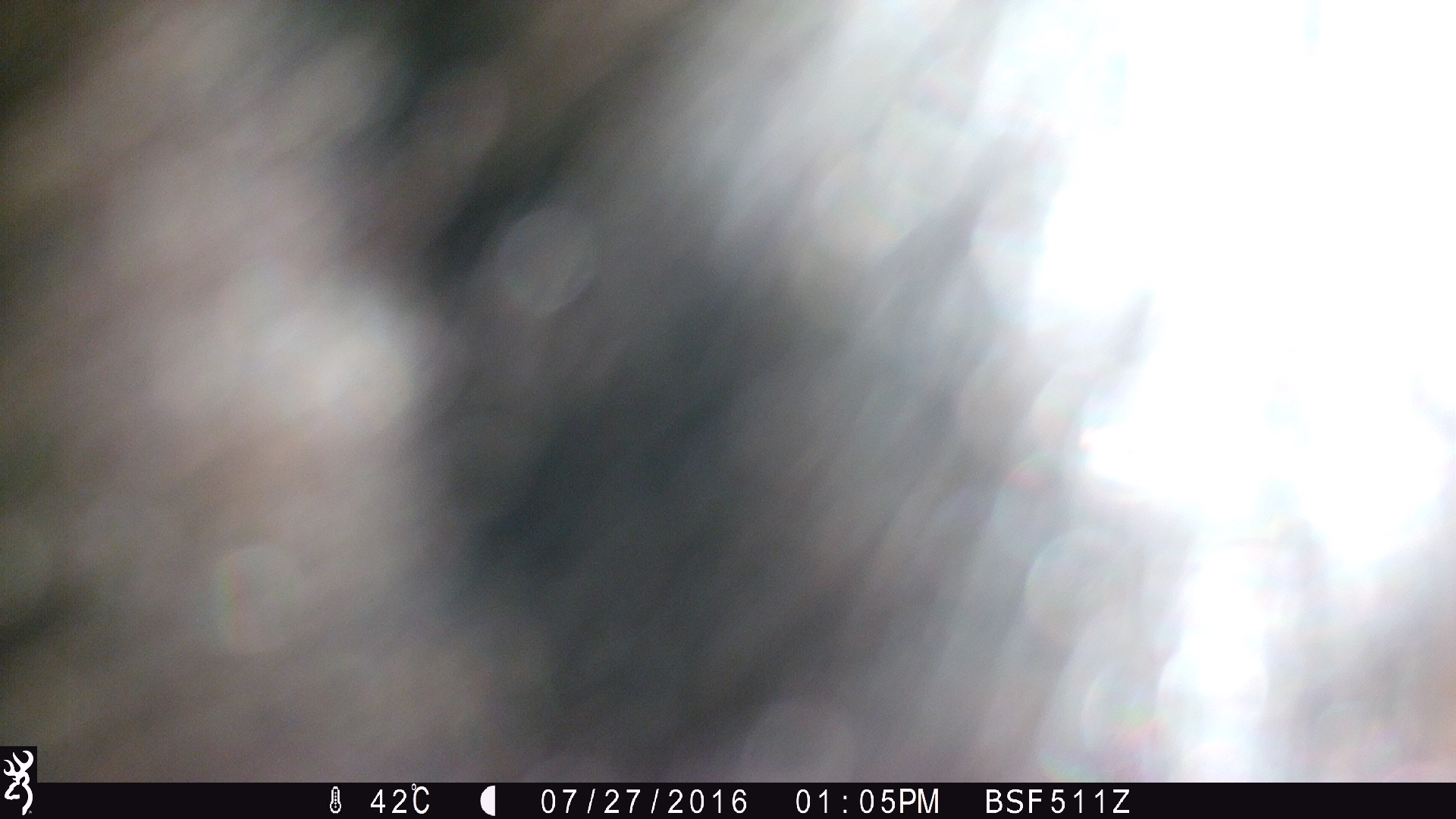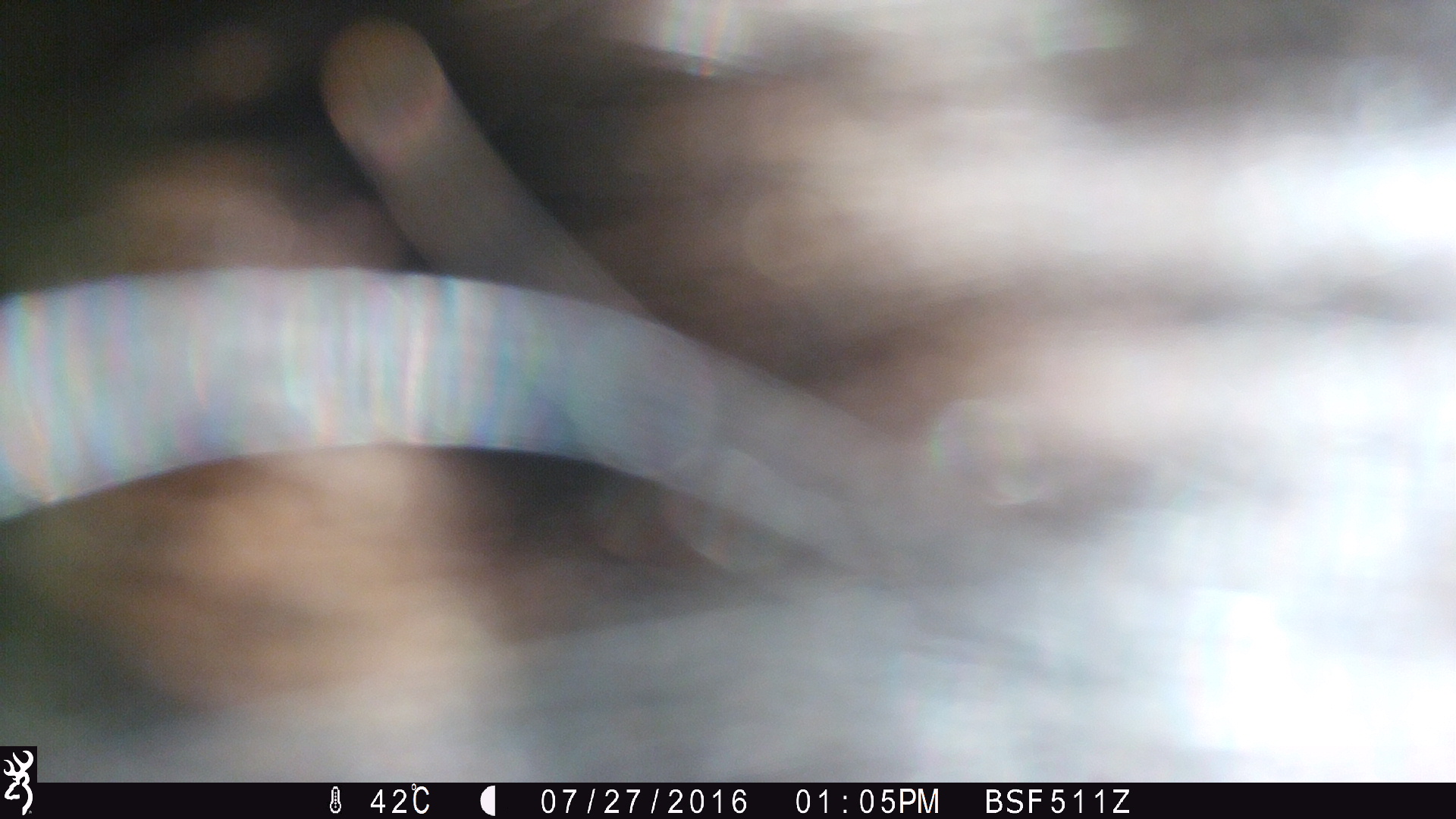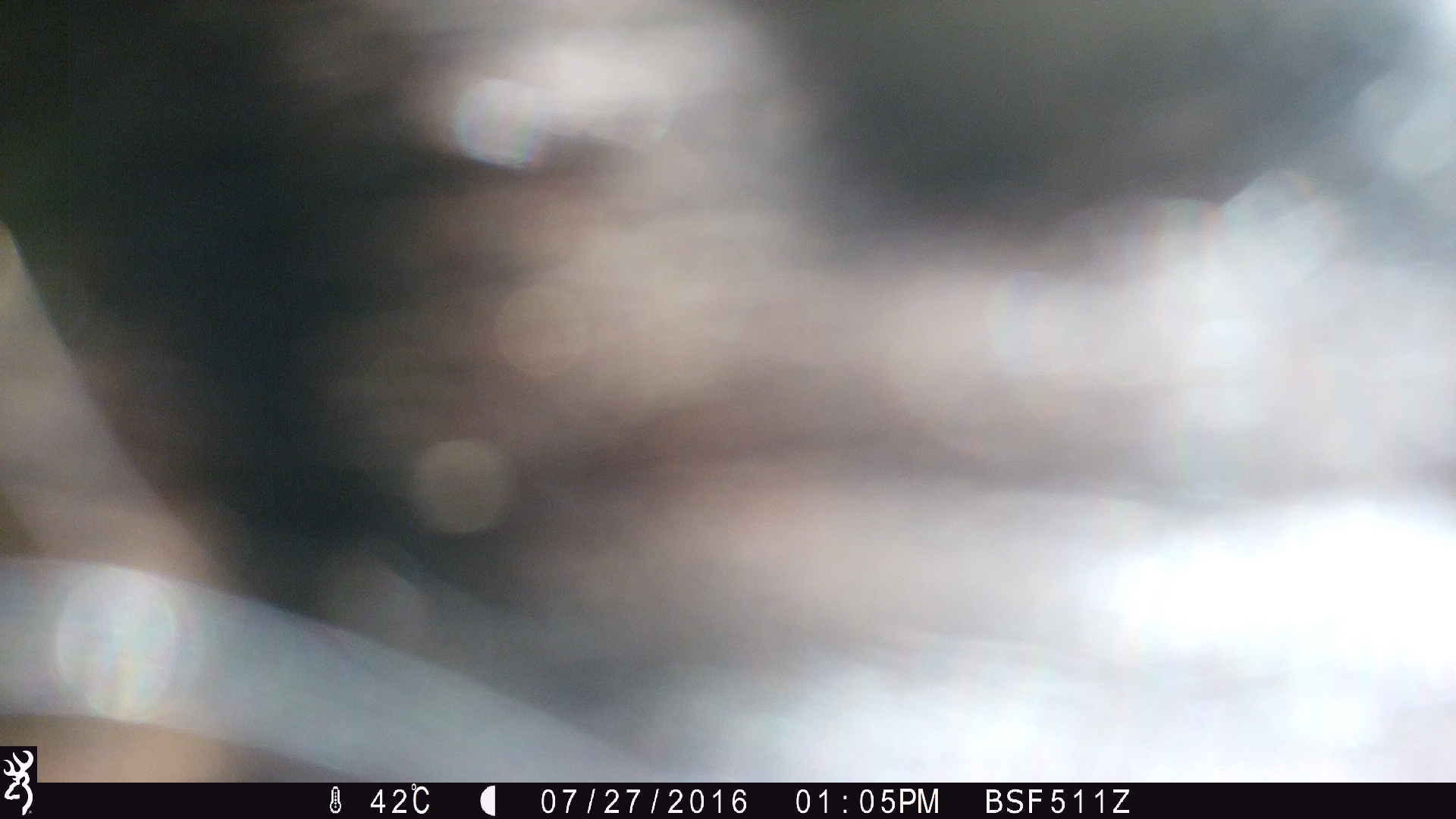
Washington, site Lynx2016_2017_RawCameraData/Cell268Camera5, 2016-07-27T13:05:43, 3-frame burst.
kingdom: Animalia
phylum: Chordata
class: Mammalia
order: Artiodactyla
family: Bovidae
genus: Bos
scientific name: Bos taurus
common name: domestic cattle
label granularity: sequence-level